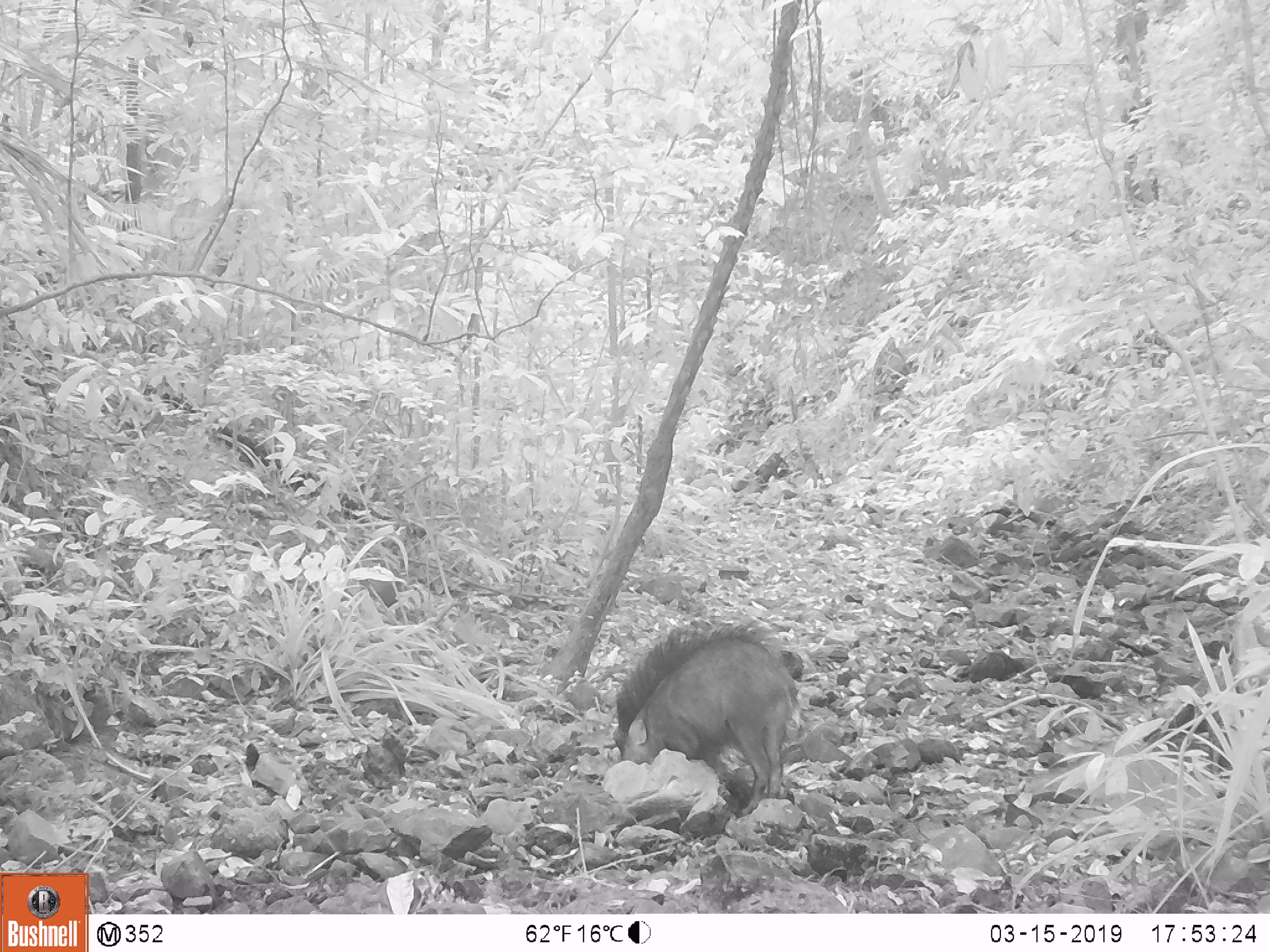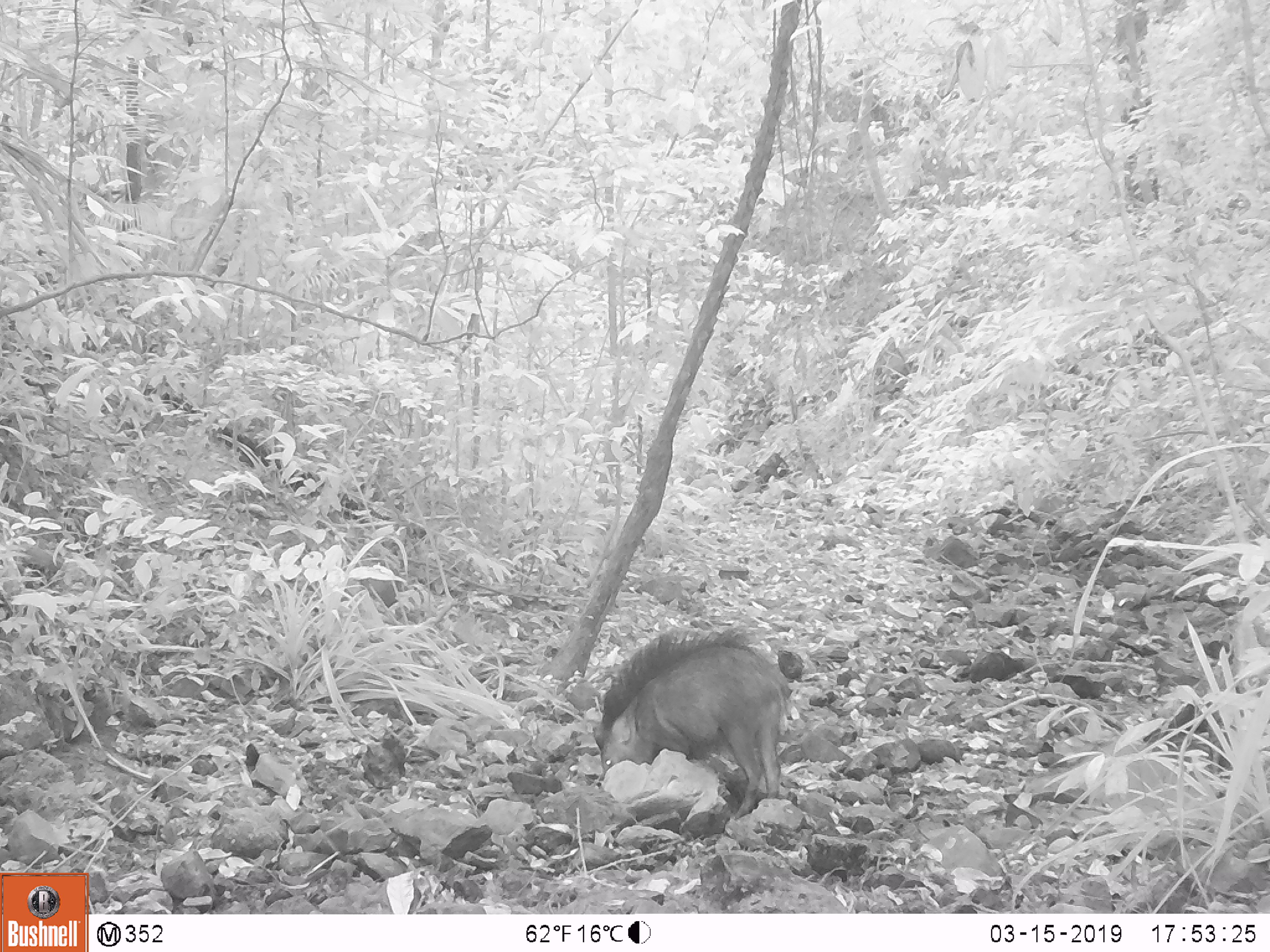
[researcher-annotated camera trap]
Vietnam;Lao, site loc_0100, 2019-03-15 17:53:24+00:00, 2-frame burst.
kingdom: Animalia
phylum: Chordata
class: Mammalia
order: Artiodactyla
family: Suidae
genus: Sus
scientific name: Sus scrofa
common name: eurasian wild pig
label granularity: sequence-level